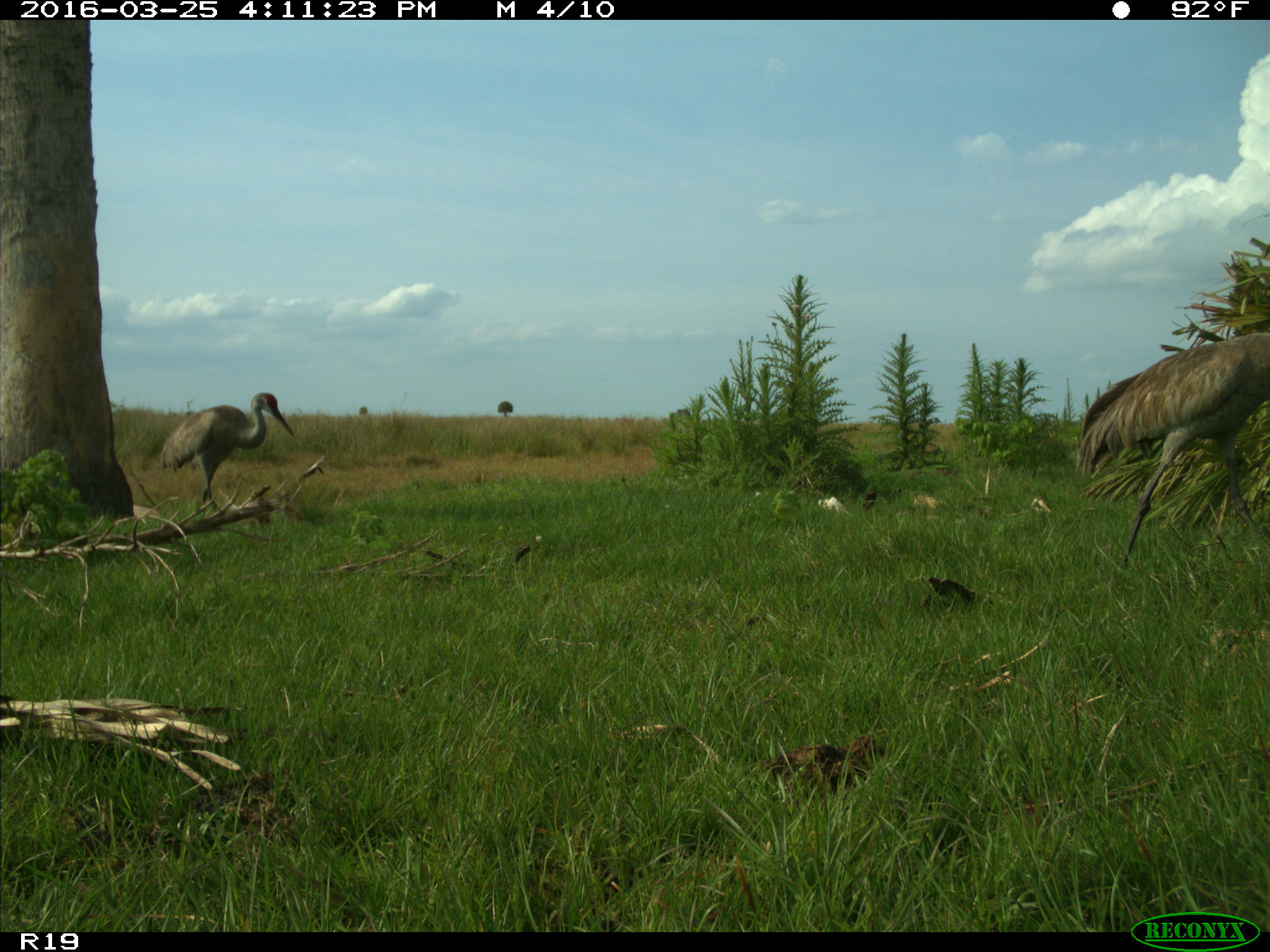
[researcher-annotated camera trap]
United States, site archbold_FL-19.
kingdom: Animalia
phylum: Chordata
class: Aves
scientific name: Aves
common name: birds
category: unidentified bird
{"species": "unidentified bird (birds) (Aves)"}